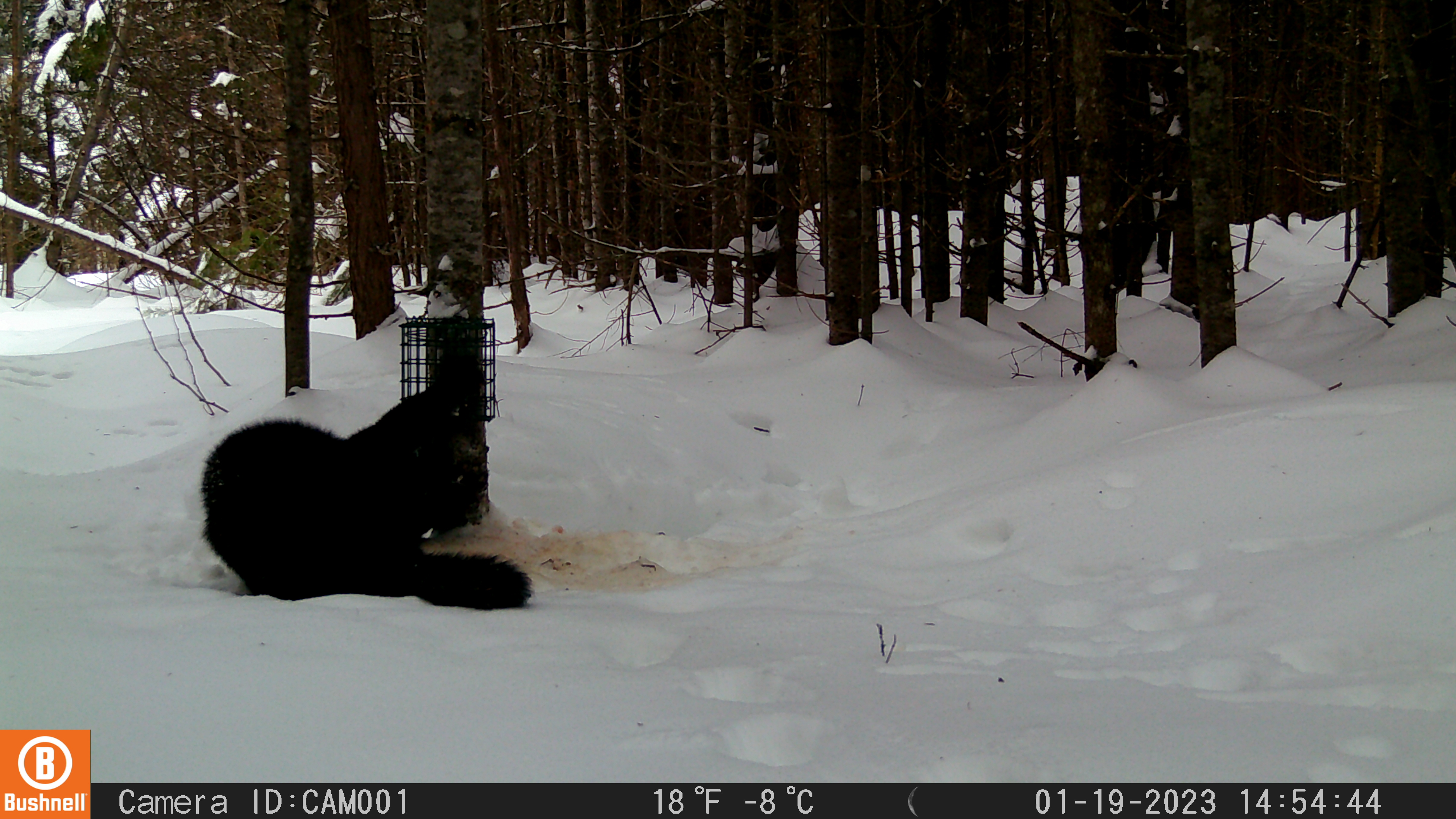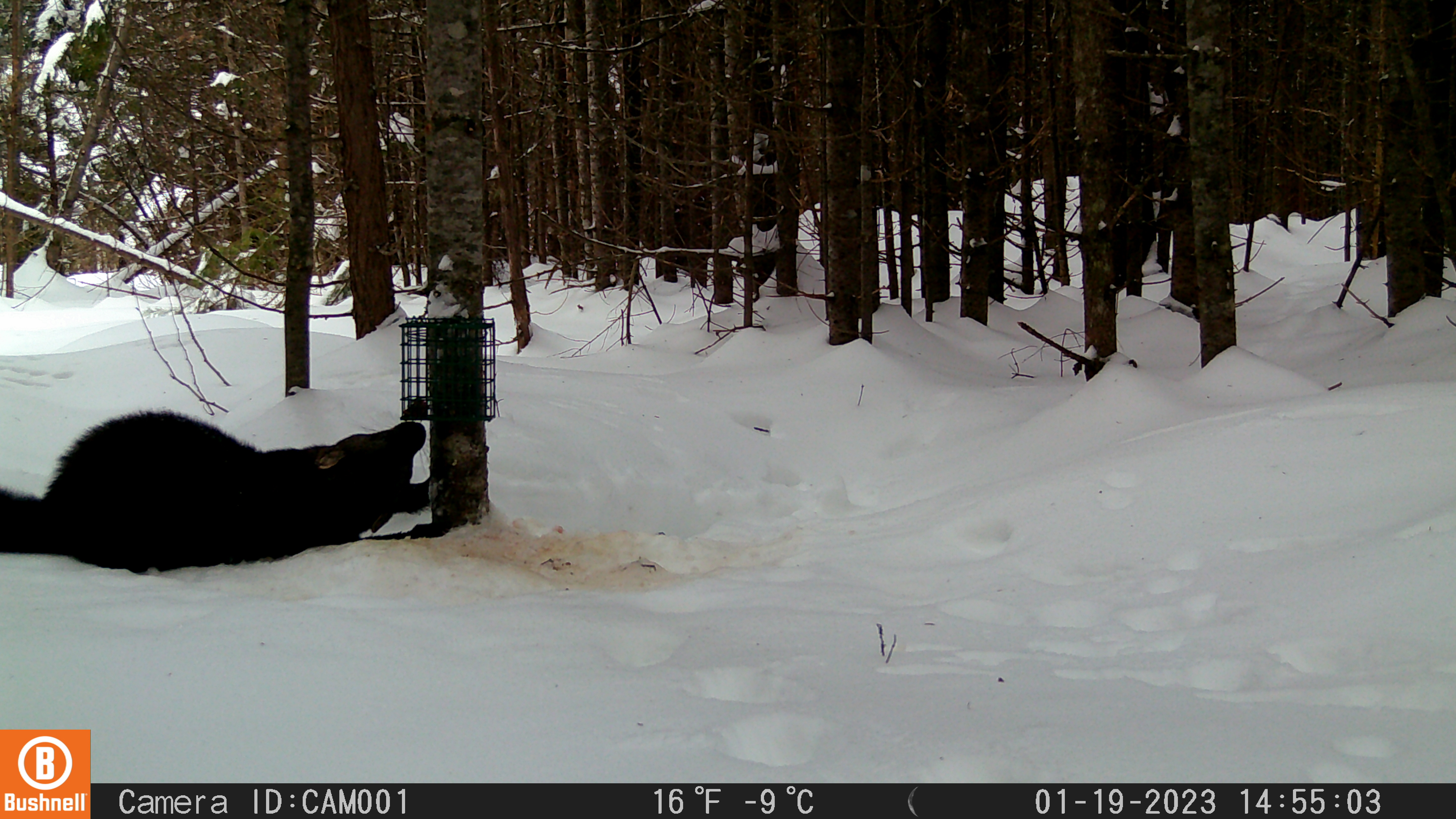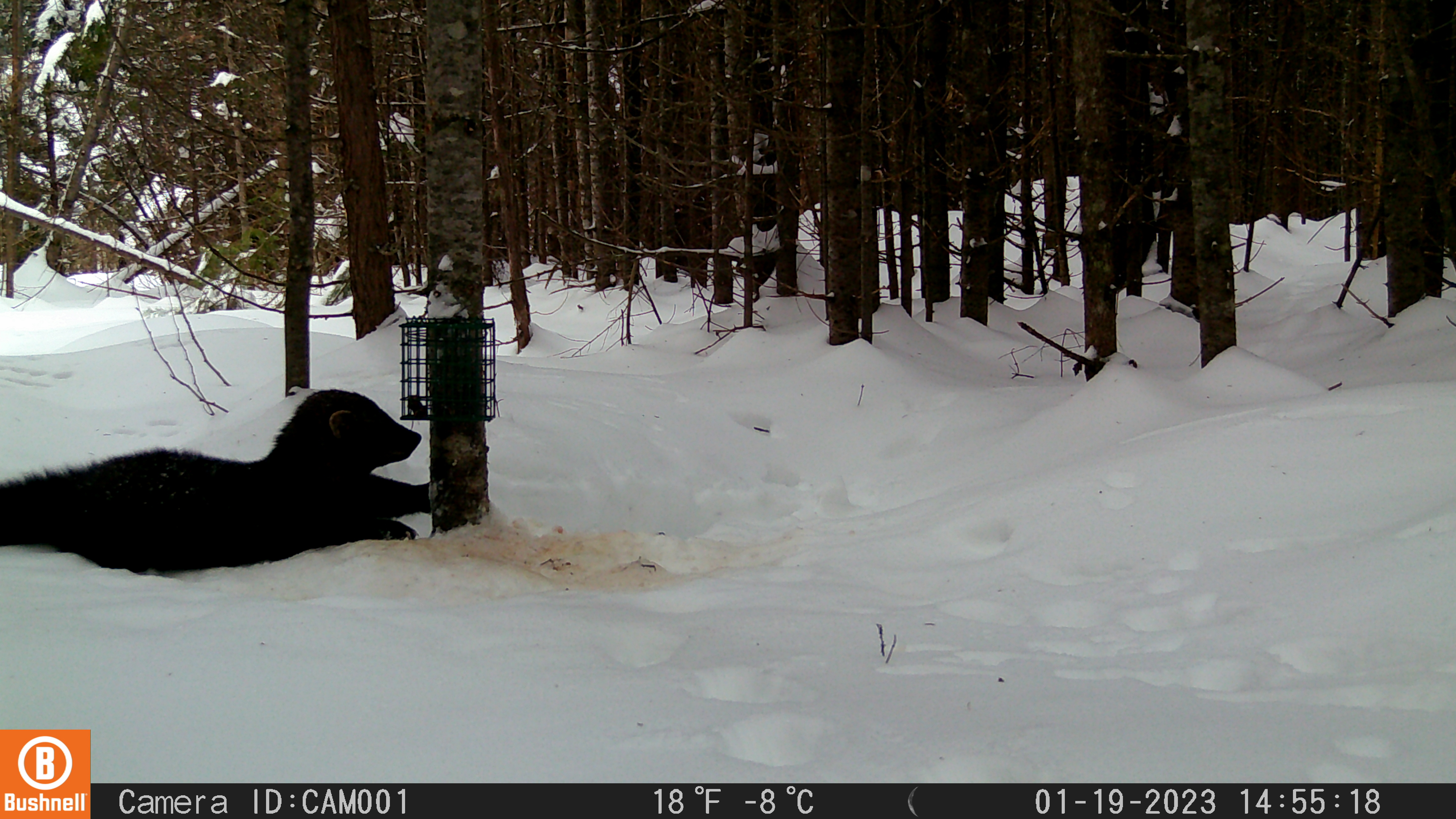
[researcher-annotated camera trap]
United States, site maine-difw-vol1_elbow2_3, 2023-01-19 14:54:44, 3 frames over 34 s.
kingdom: Animalia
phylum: Chordata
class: Mammalia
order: Carnivora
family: Mustelidae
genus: Pekania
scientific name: Pekania pennanti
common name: fisher